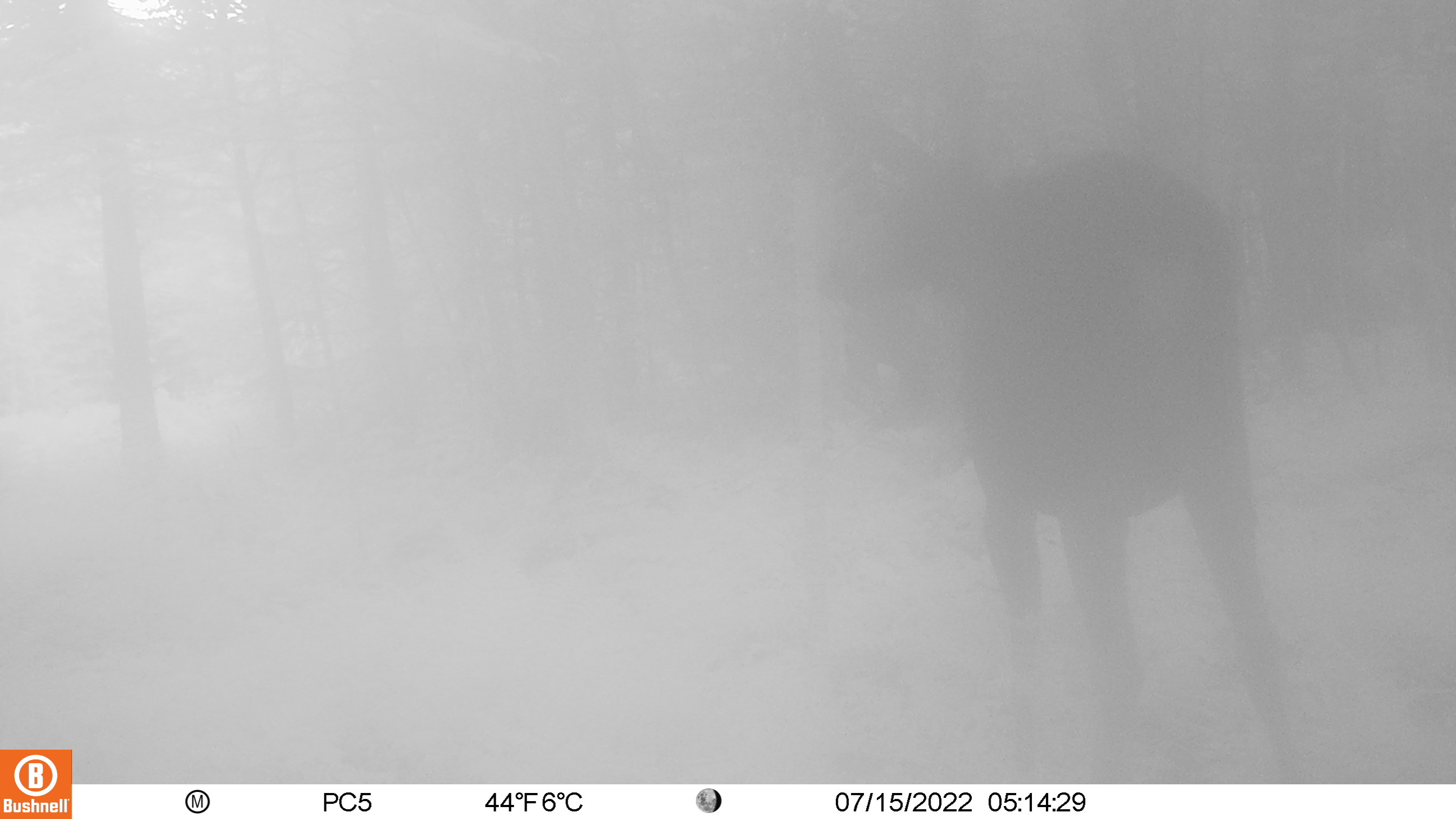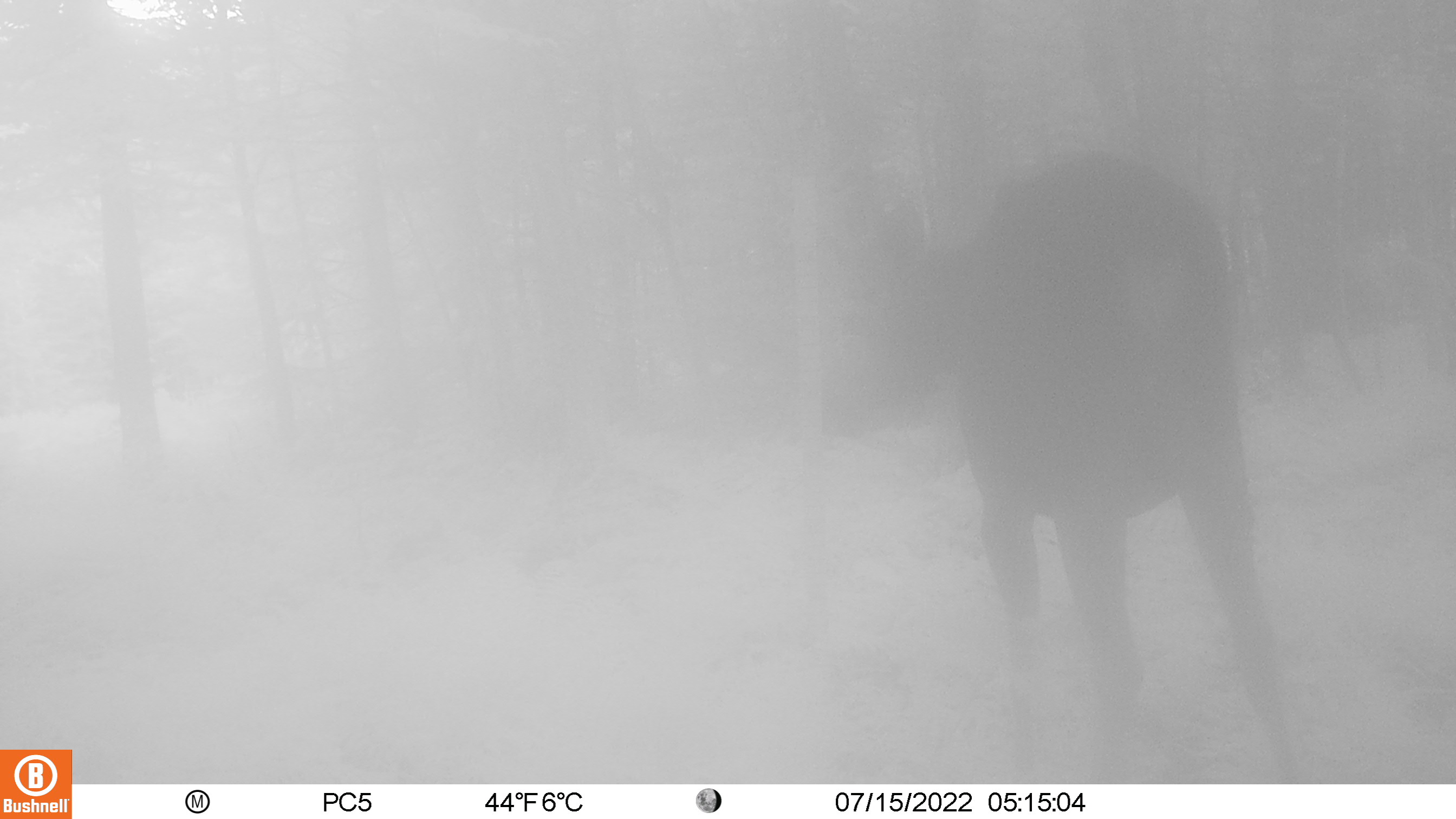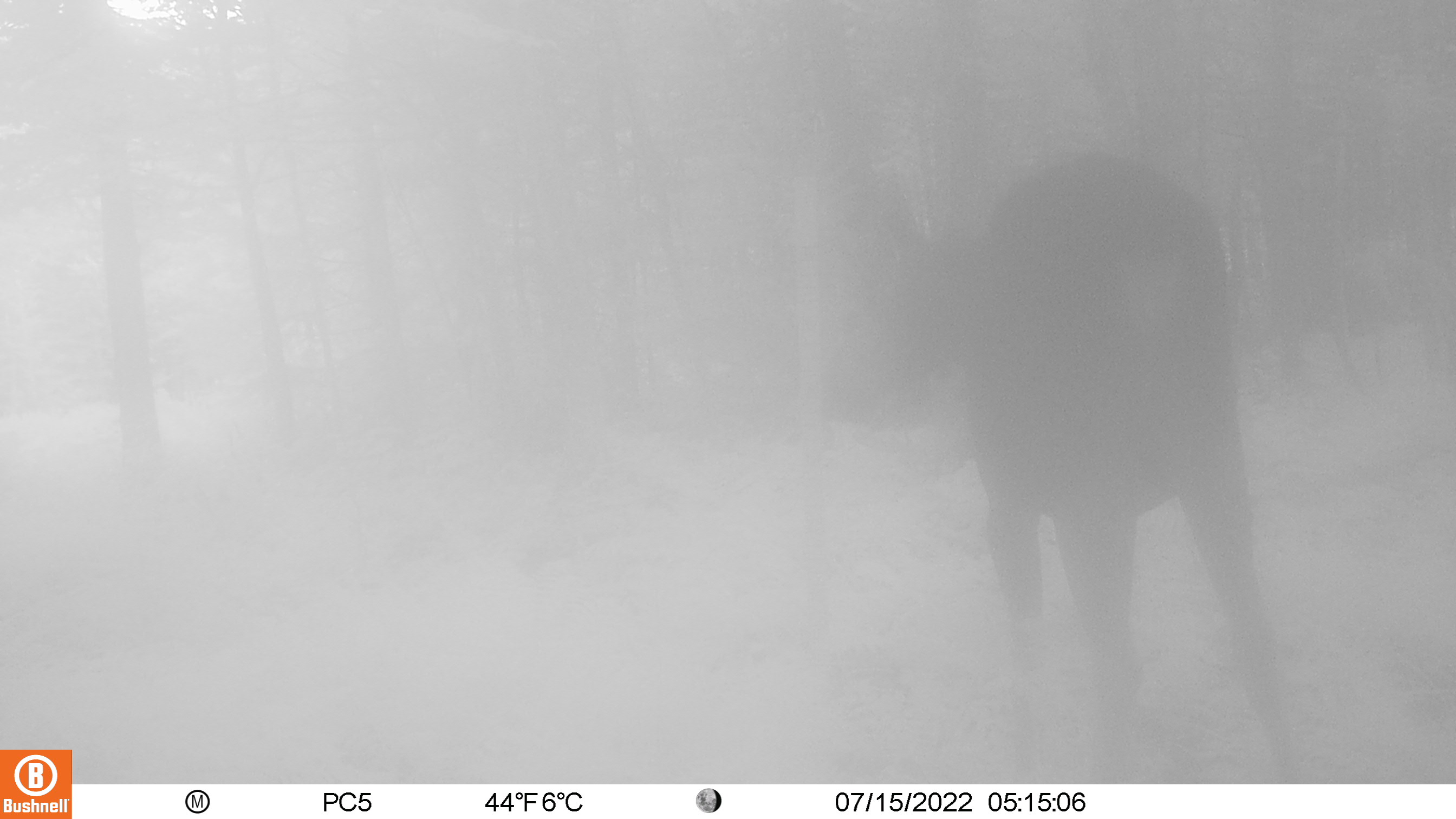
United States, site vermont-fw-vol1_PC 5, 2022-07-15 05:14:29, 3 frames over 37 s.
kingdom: Animalia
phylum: Chordata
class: Mammalia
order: Artiodactyla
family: Cervidae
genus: Alces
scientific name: Alces alces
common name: moose